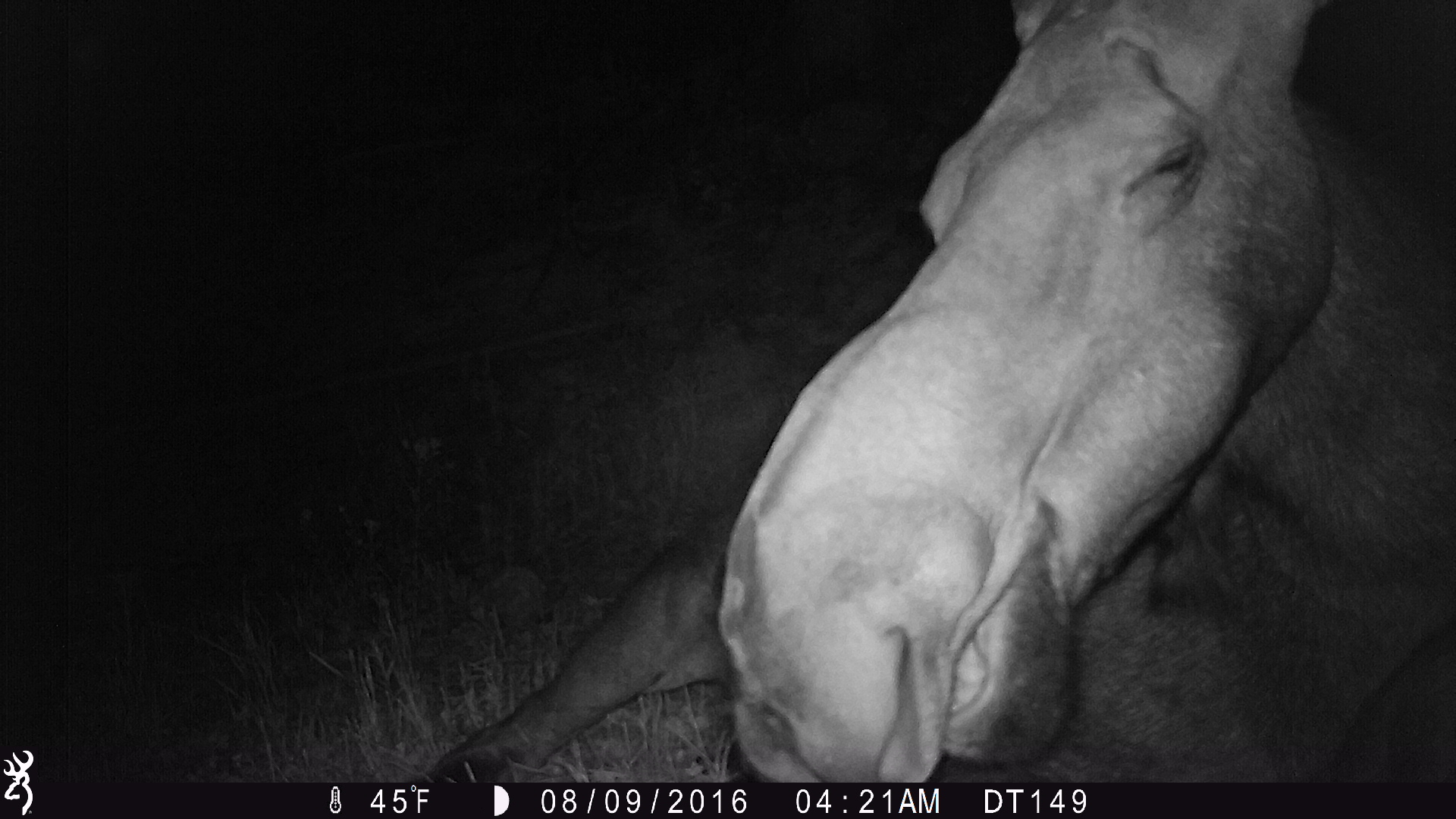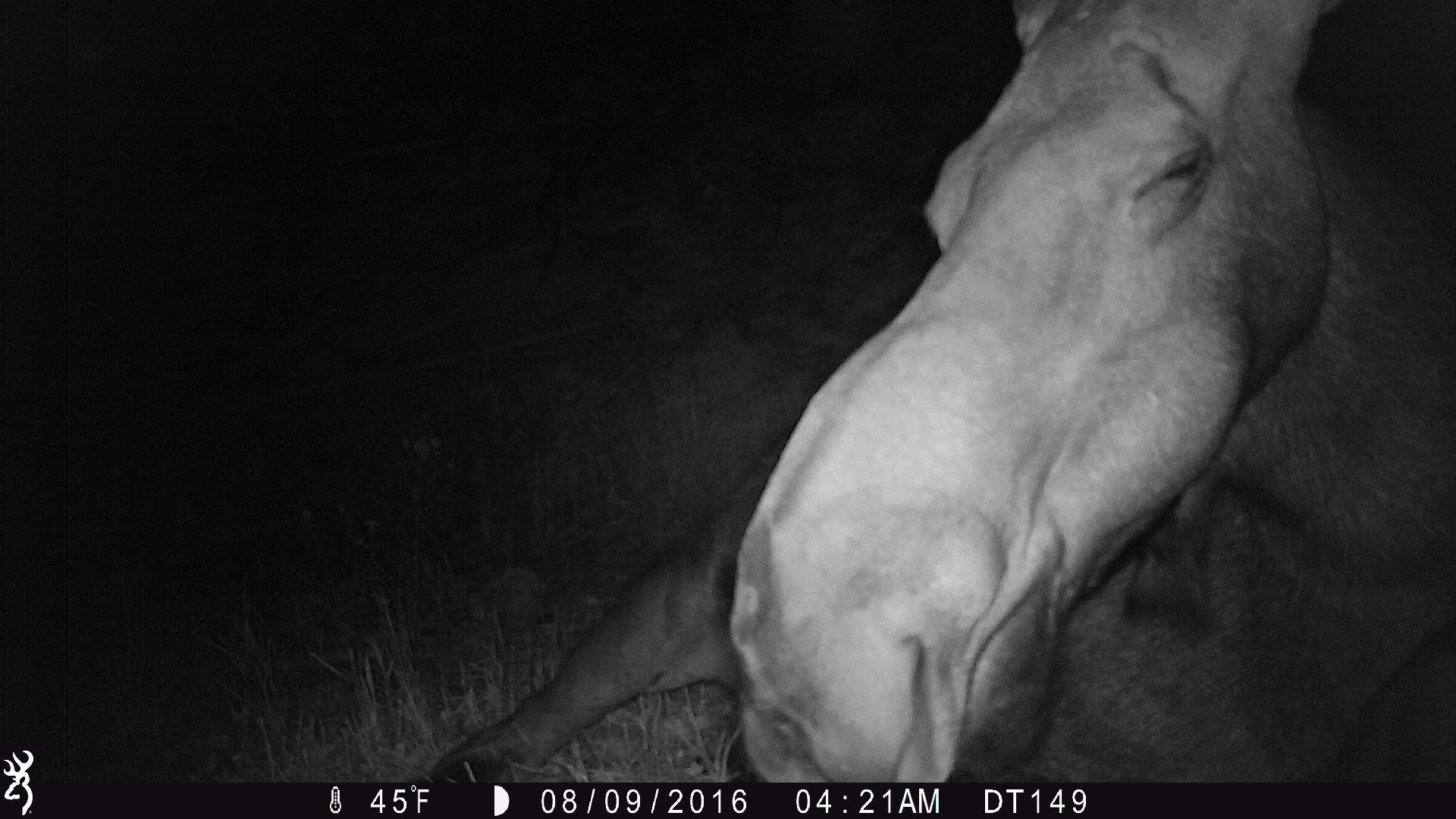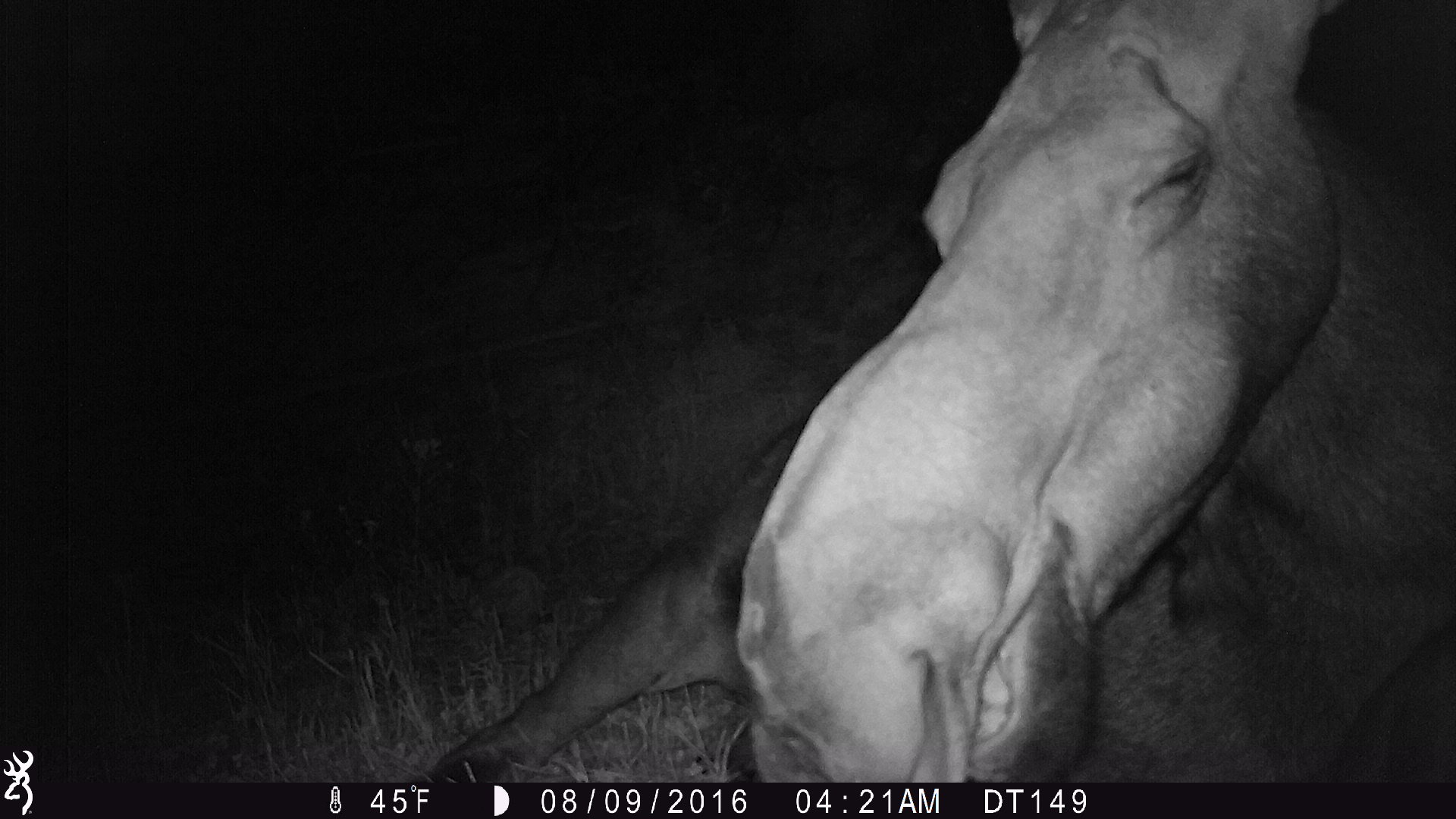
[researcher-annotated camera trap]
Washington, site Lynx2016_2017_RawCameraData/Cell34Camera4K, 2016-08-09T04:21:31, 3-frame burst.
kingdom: Animalia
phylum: Chordata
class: Mammalia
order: Artiodactyla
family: Cervidae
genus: Alces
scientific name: Alces alces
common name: moose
Alces alces (moose). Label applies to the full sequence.